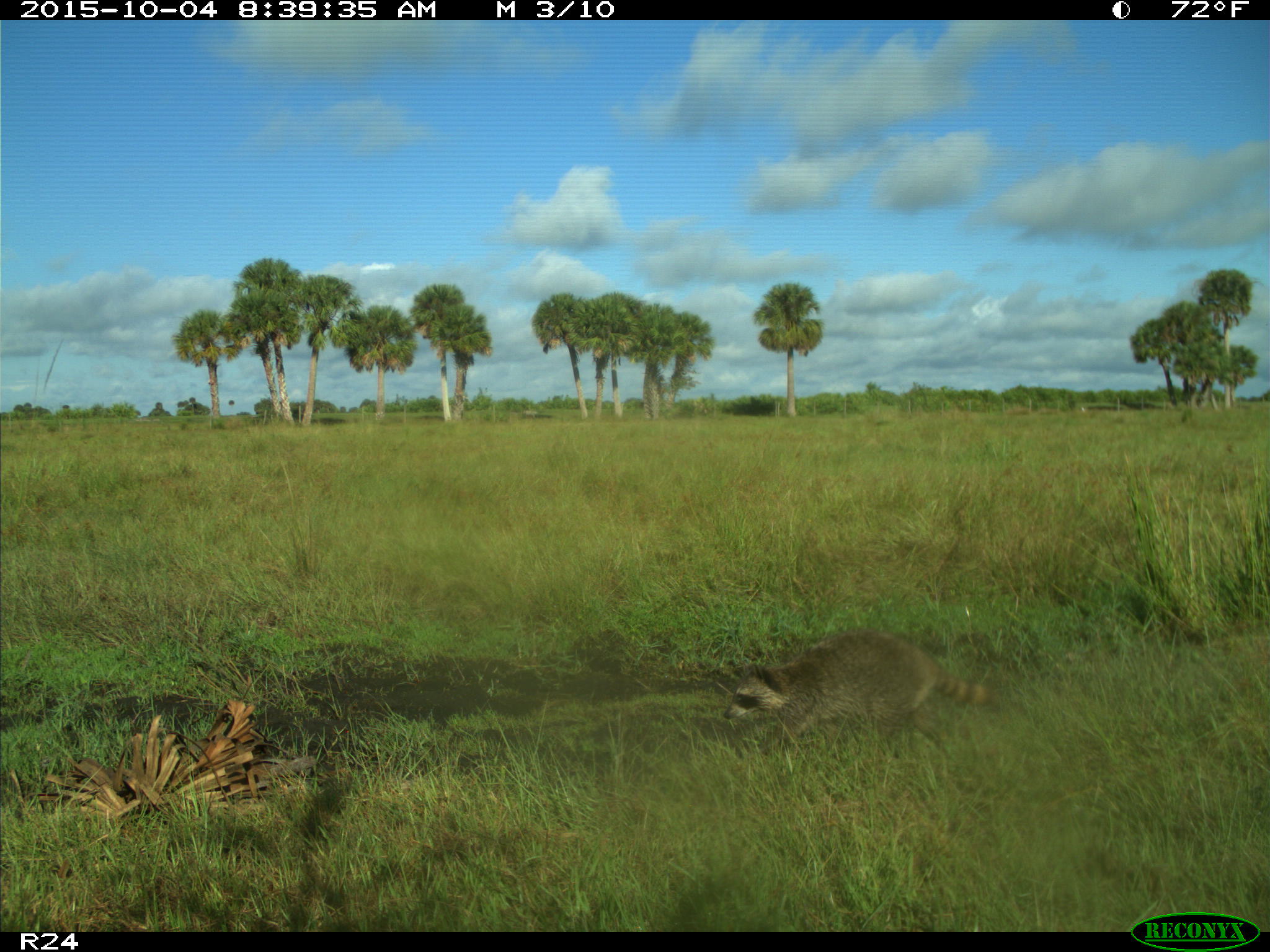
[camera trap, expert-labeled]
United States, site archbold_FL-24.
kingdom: Animalia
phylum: Chordata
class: Mammalia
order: Carnivora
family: Procyonidae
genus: Procyon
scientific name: Procyon lotor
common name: common raccoon